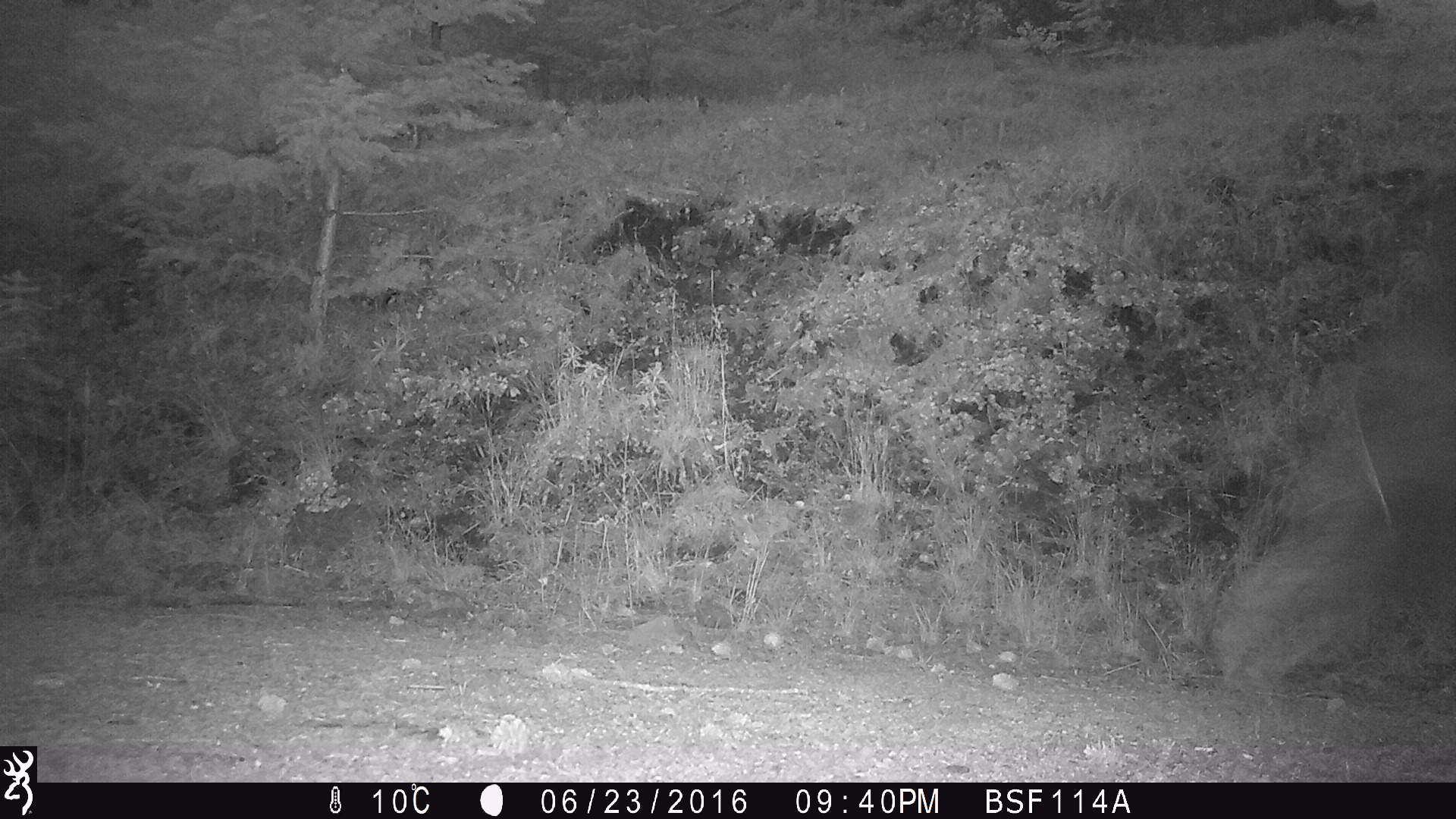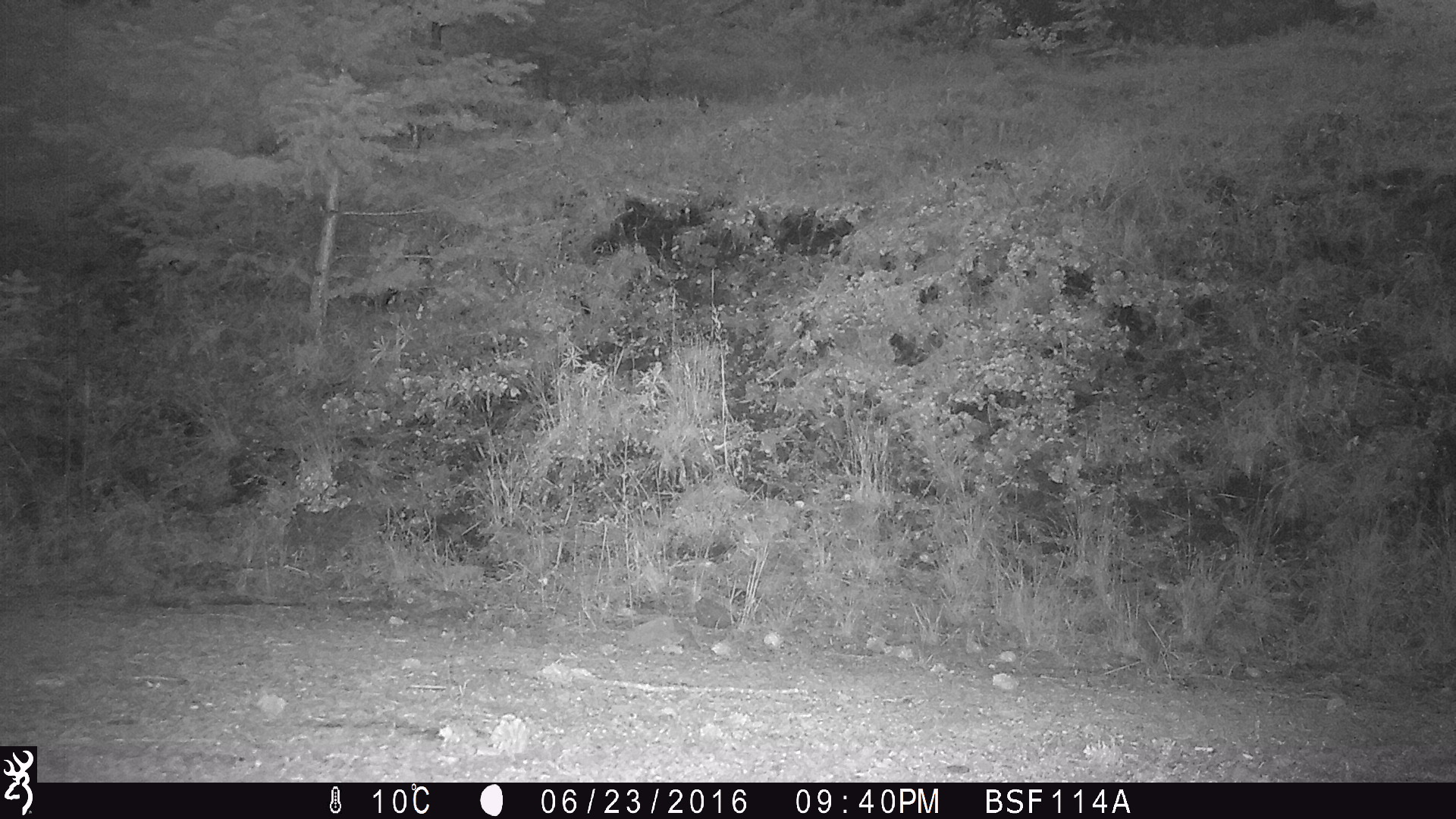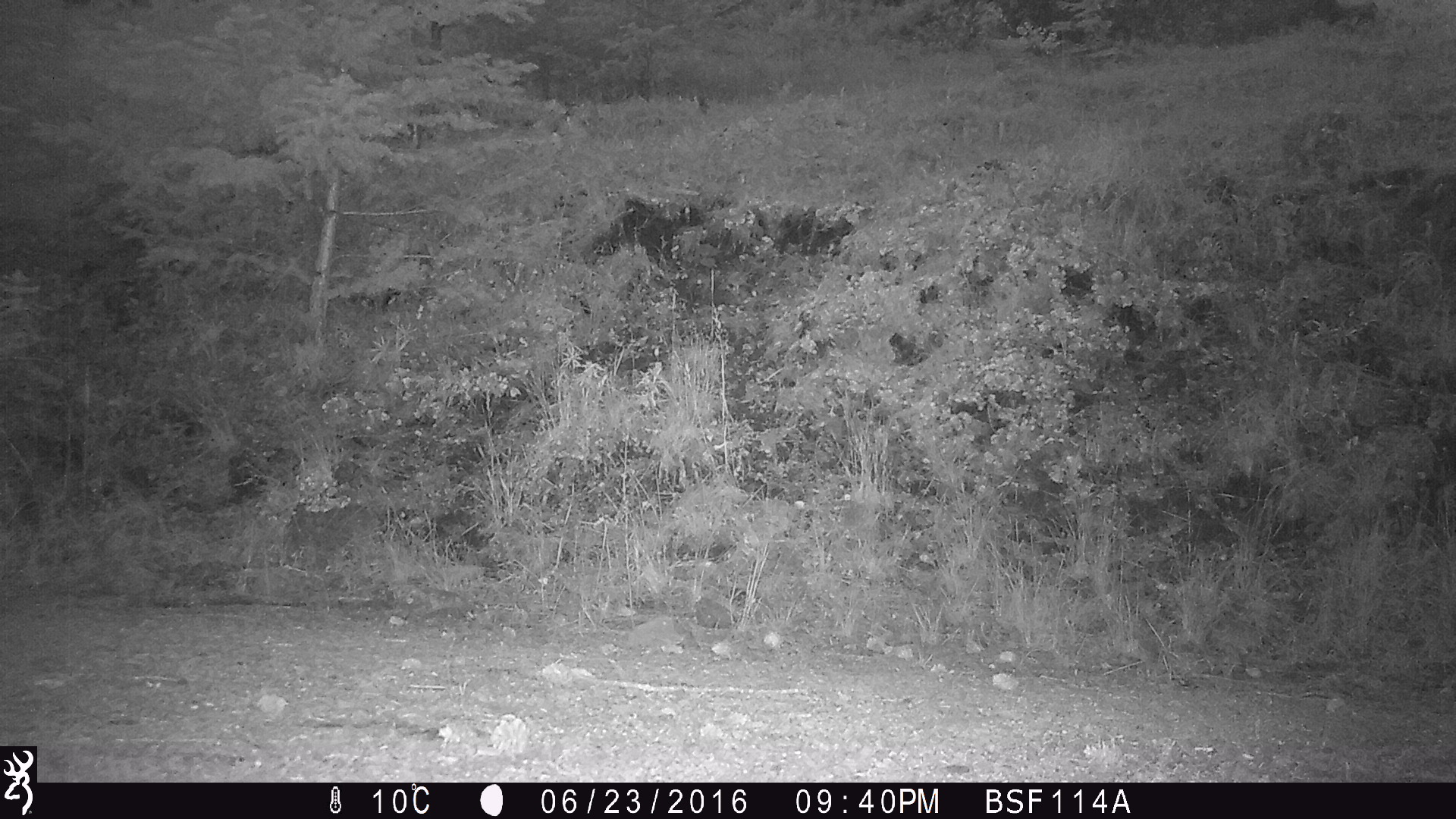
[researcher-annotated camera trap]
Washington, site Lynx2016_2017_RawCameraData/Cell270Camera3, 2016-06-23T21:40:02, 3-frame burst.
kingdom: Animalia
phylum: Chordata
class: Mammalia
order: Artiodactyla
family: Bovidae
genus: Bos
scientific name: Bos taurus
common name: domestic cattle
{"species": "domestic cattle (Bos taurus)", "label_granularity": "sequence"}